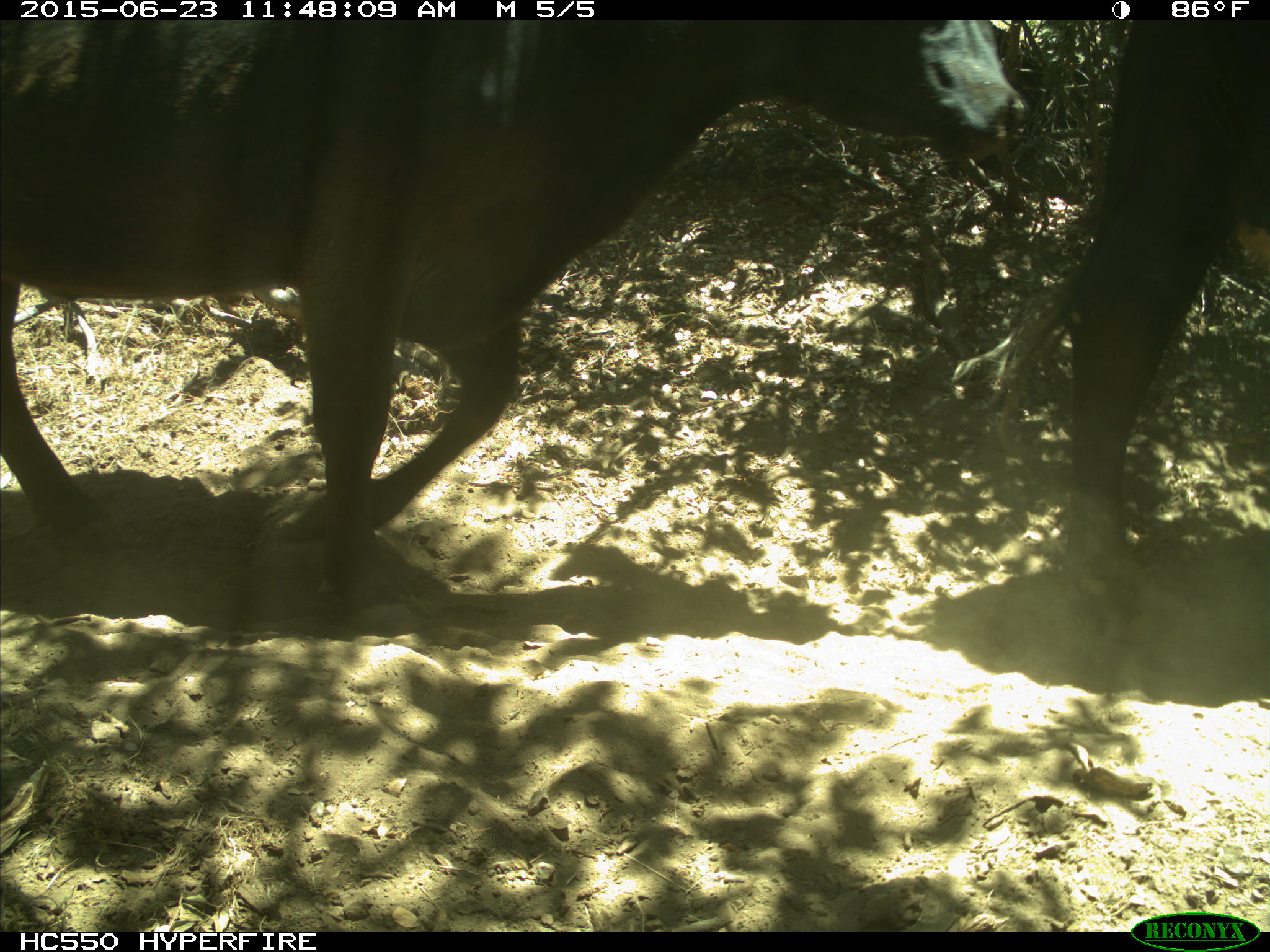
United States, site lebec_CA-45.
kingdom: Animalia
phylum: Chordata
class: Mammalia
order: Artiodactyla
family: Bovidae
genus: Bos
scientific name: Bos taurus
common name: domestic cow